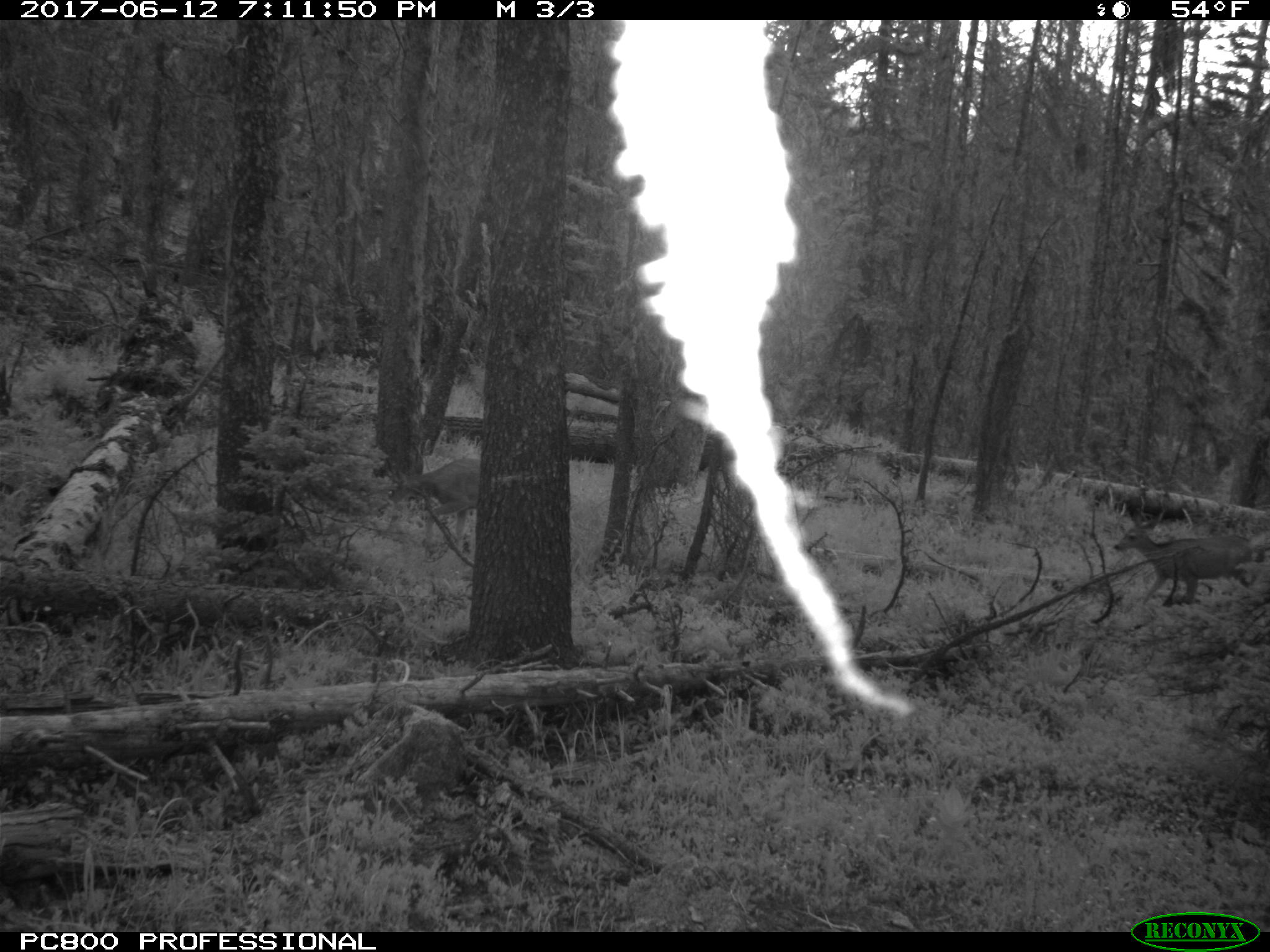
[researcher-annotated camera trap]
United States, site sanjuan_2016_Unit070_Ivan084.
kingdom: Animalia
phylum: Chordata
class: Mammalia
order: Artiodactyla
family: Cervidae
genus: Odocoileus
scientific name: Odocoileus hemionus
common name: mule deer